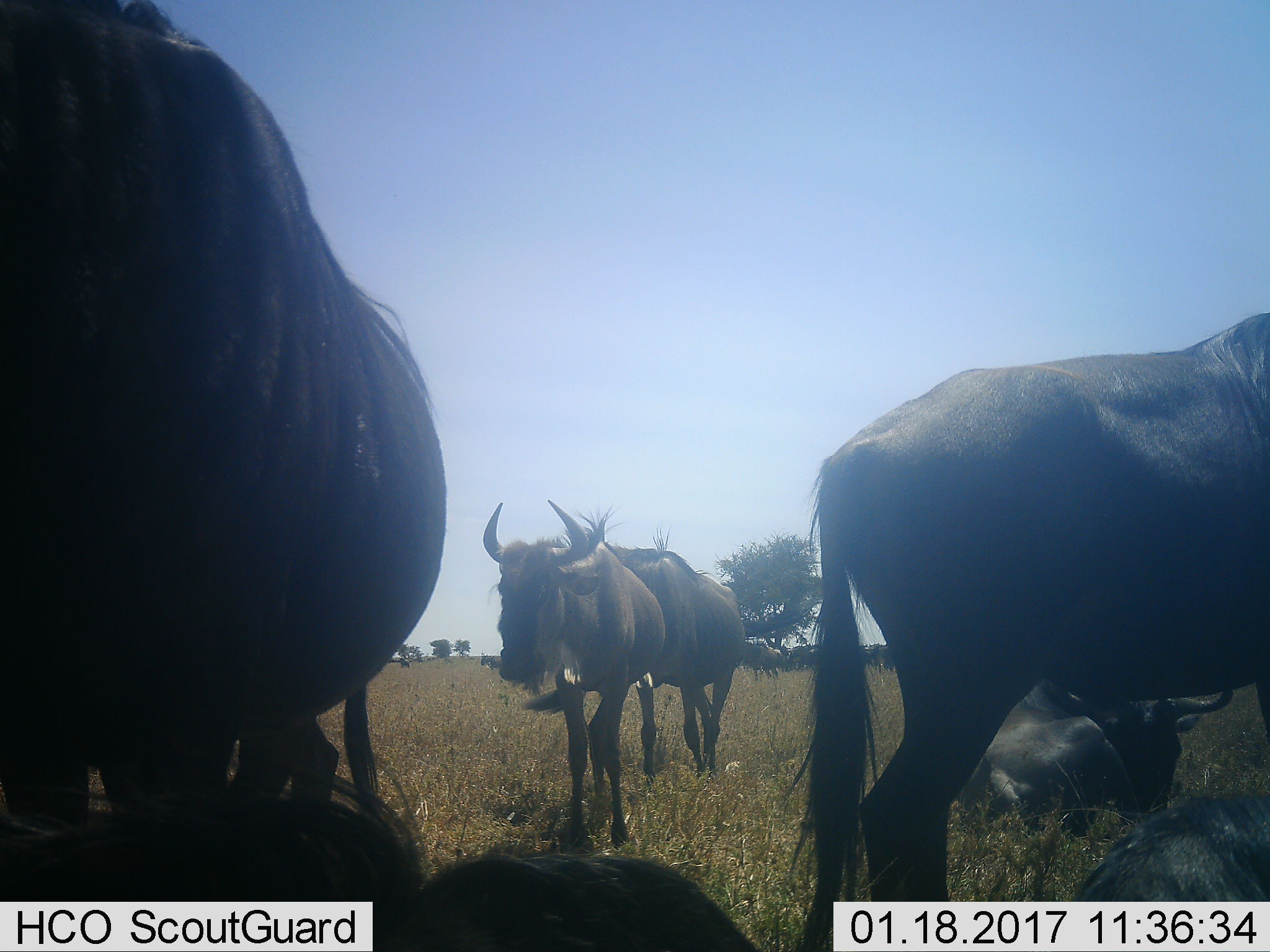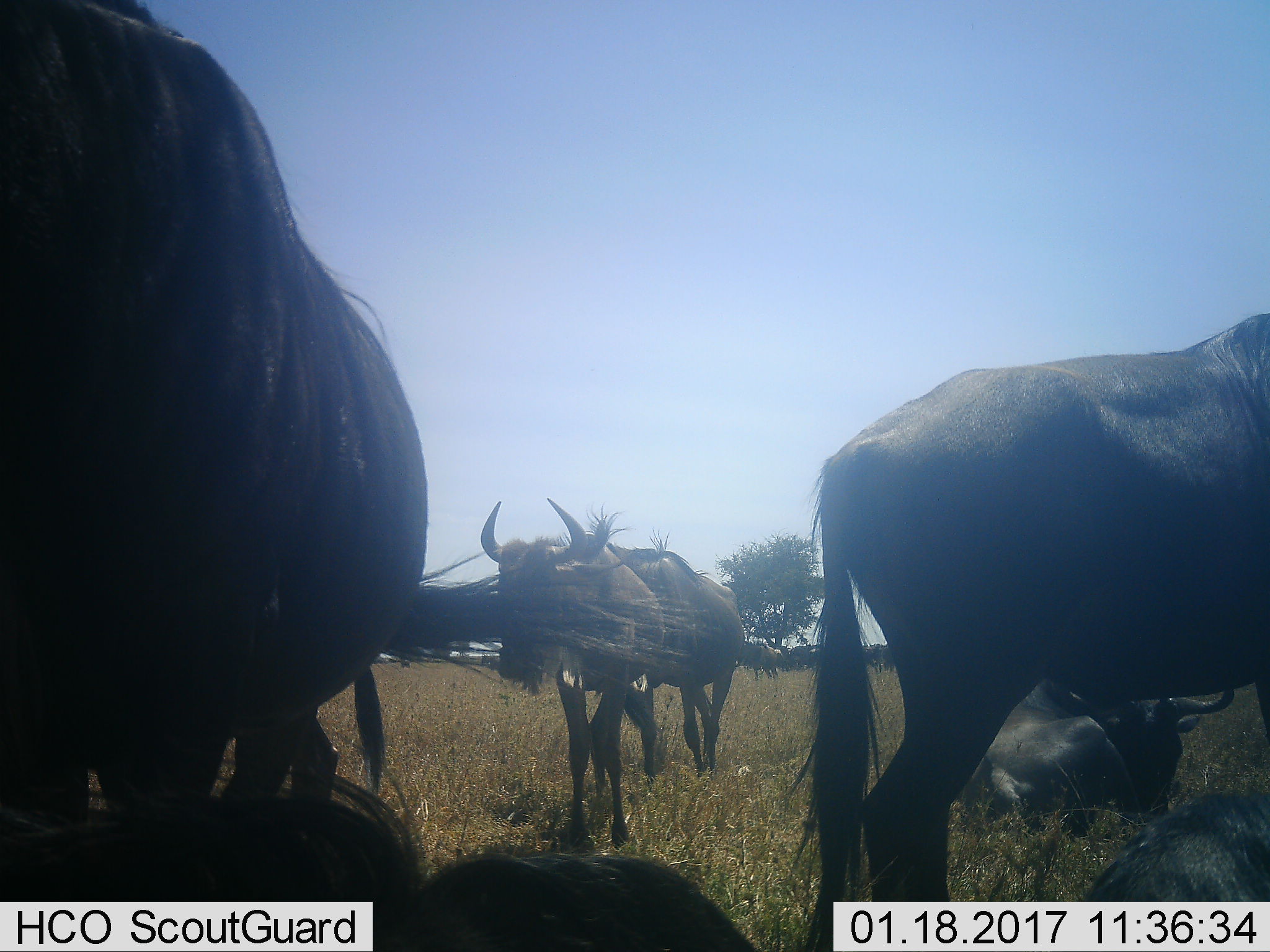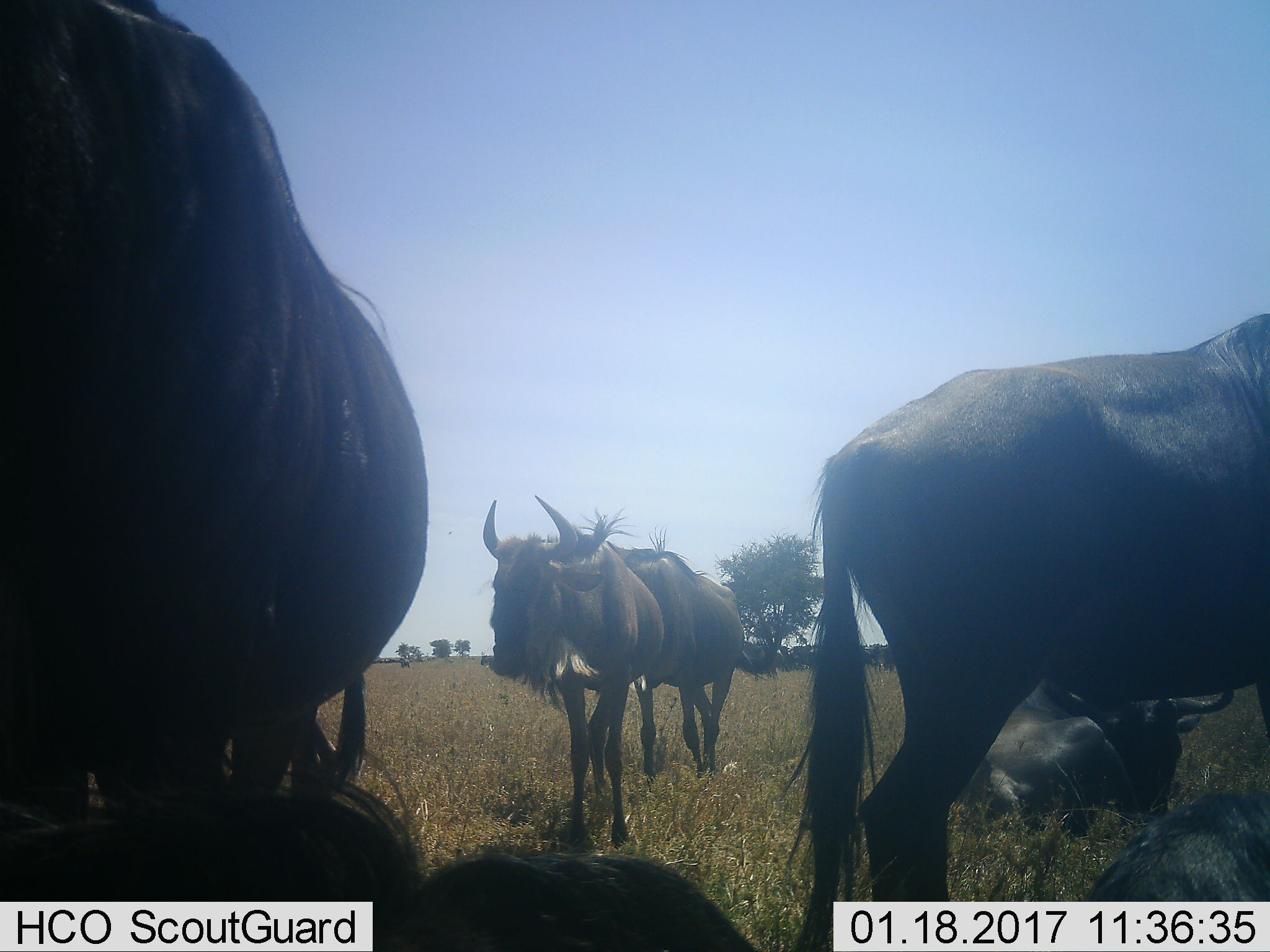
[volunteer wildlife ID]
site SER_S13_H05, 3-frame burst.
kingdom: Animalia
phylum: Chordata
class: Mammalia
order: Artiodactyla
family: Bovidae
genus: Connochaetes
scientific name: Connochaetes taurinus taurinus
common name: blue wildebeest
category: wildebeestblue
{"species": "wildebeestblue (blue wildebeest) (Connochaetes taurinus taurinus)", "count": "11-50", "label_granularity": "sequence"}